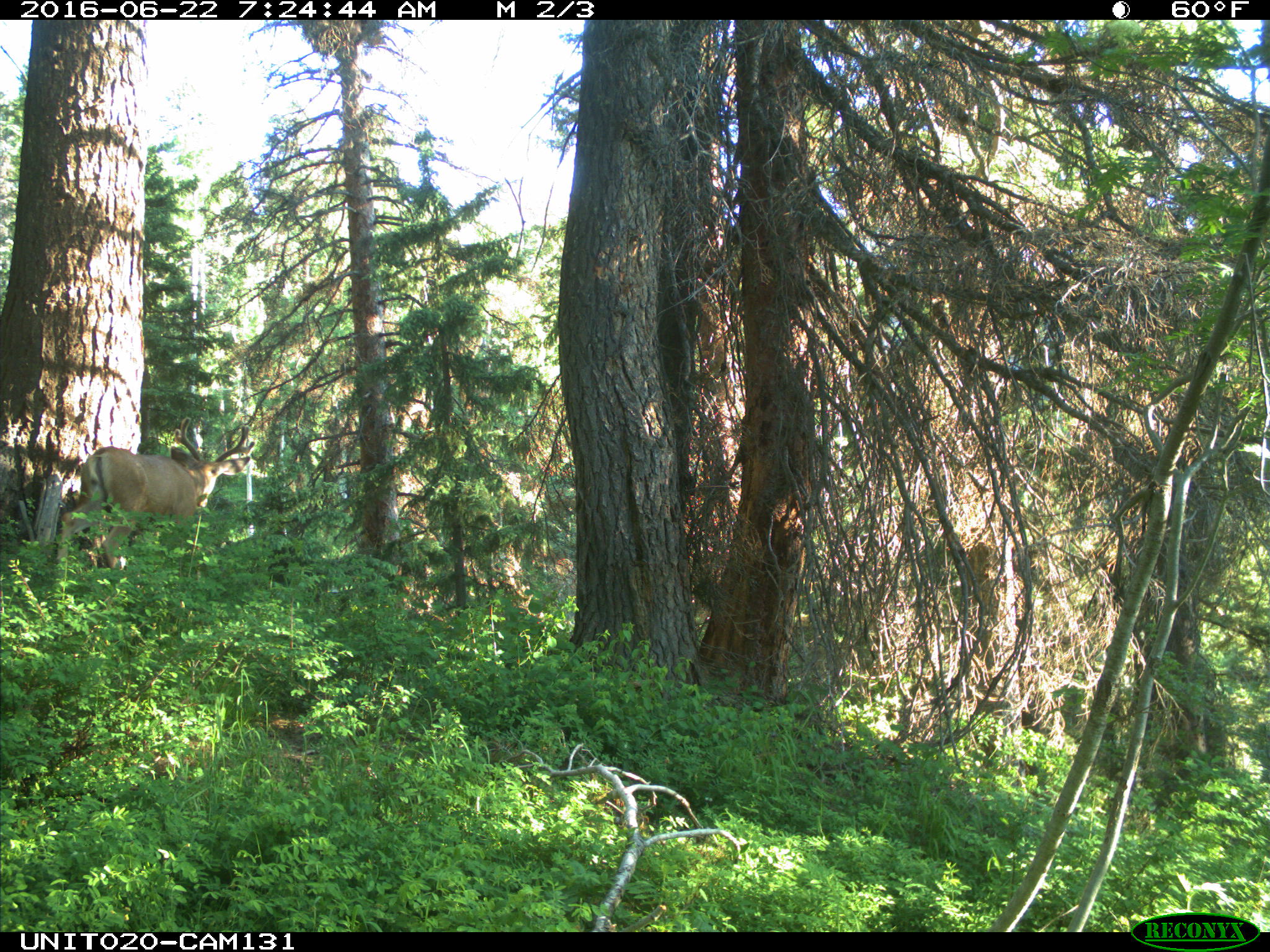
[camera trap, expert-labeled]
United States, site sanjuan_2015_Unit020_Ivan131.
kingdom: Animalia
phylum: Chordata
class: Mammalia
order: Artiodactyla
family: Cervidae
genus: Odocoileus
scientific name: Odocoileus hemionus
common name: mule deer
Odocoileus hemionus (mule deer).